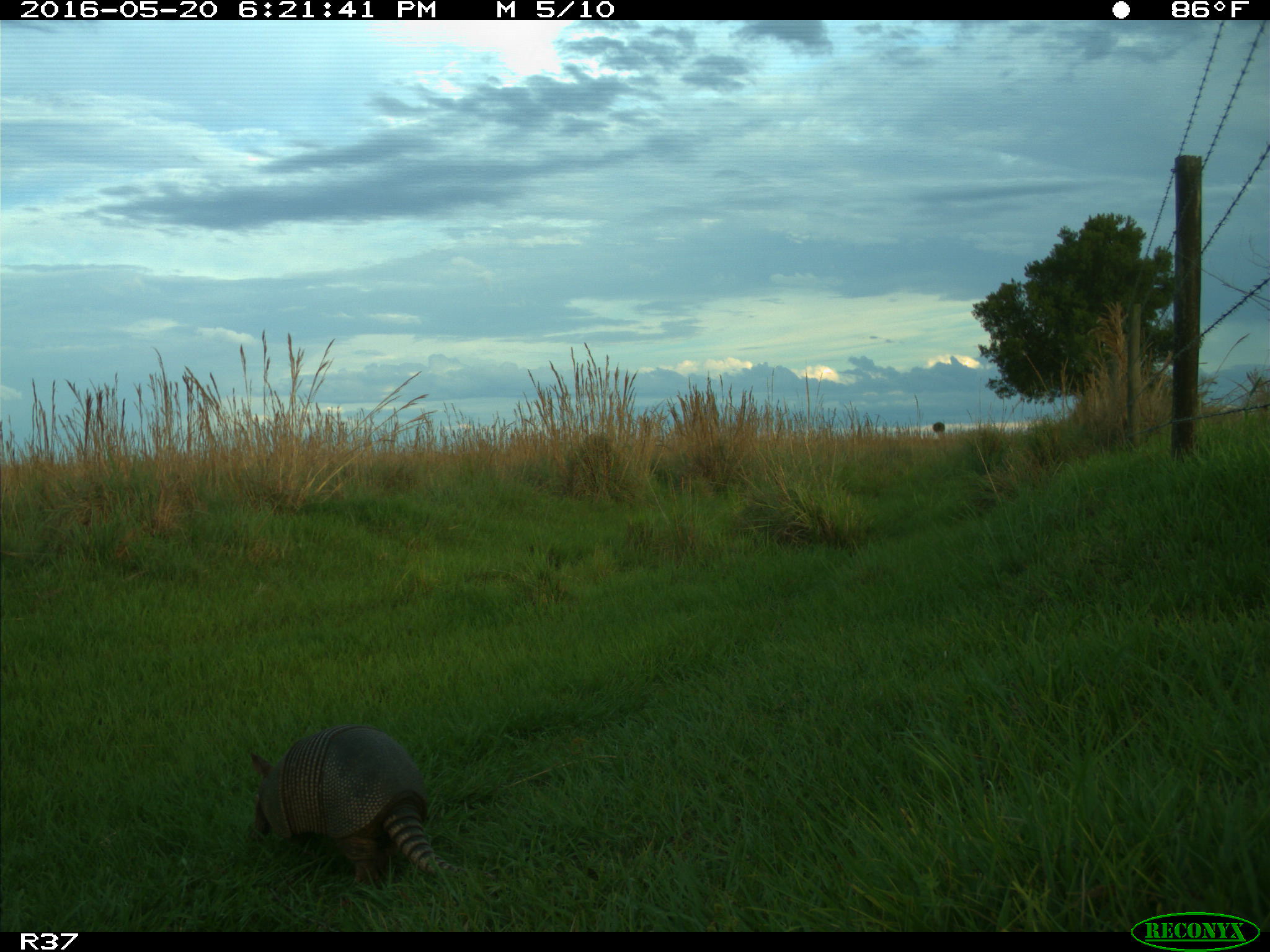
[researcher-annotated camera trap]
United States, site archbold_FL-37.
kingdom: Animalia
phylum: Chordata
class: Mammalia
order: Cingulata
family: Dasypodidae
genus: Dasypus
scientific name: Dasypus novemcinctus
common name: nine-banded armadillo